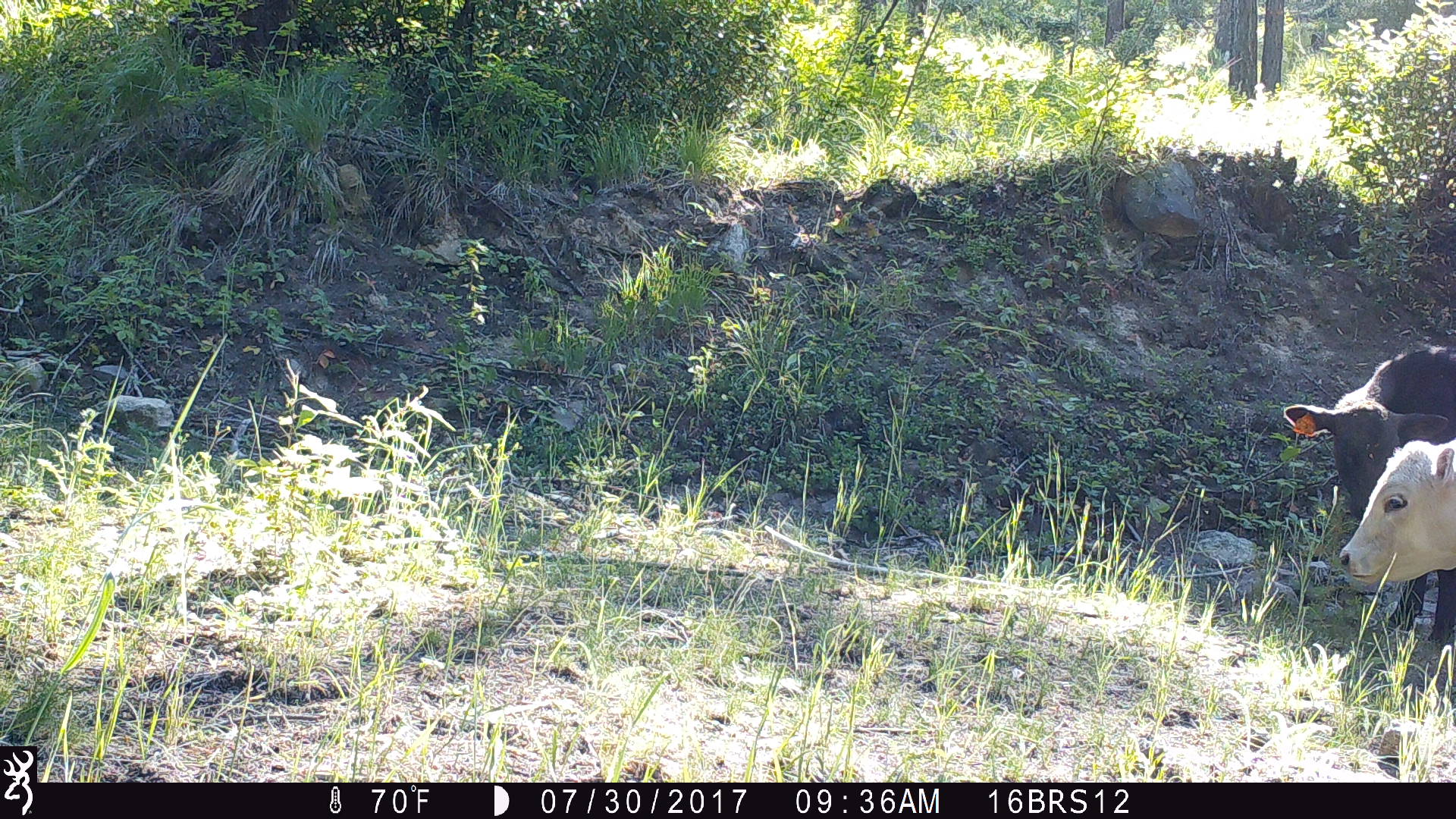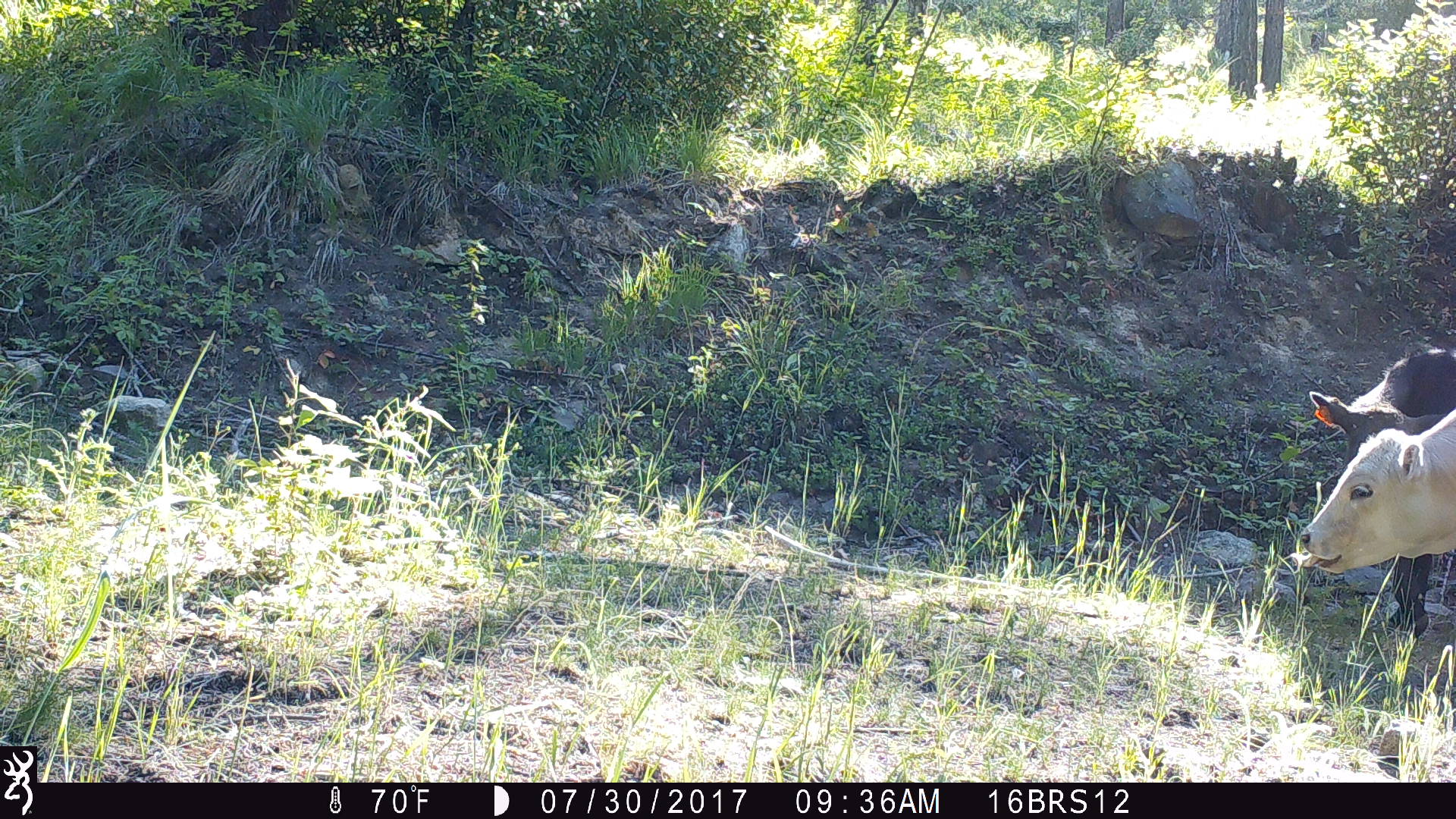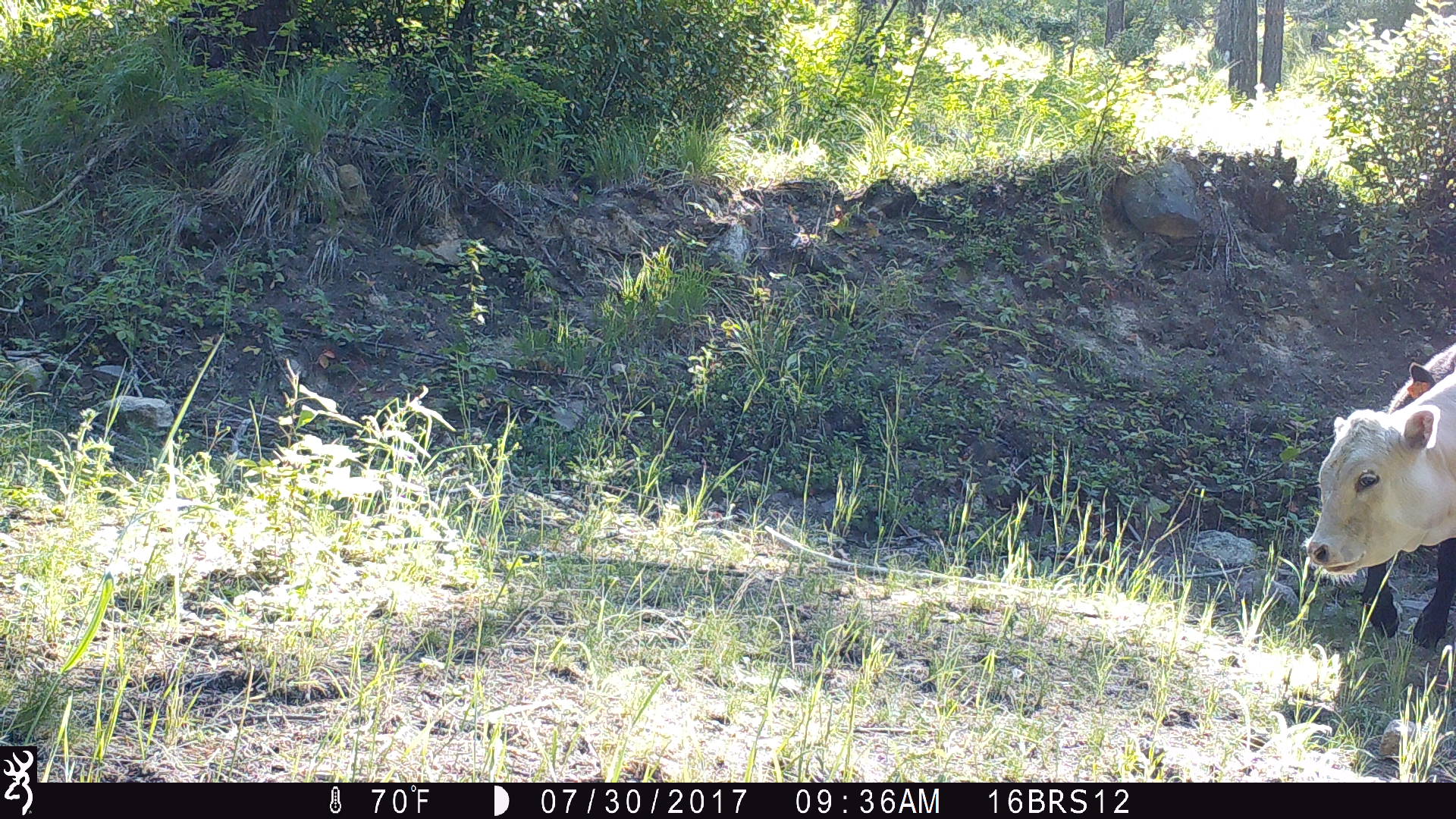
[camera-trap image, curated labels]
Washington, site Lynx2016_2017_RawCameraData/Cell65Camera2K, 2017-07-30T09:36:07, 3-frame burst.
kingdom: Animalia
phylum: Chordata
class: Mammalia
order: Artiodactyla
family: Bovidae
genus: Bos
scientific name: Bos taurus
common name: domestic cattle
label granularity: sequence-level